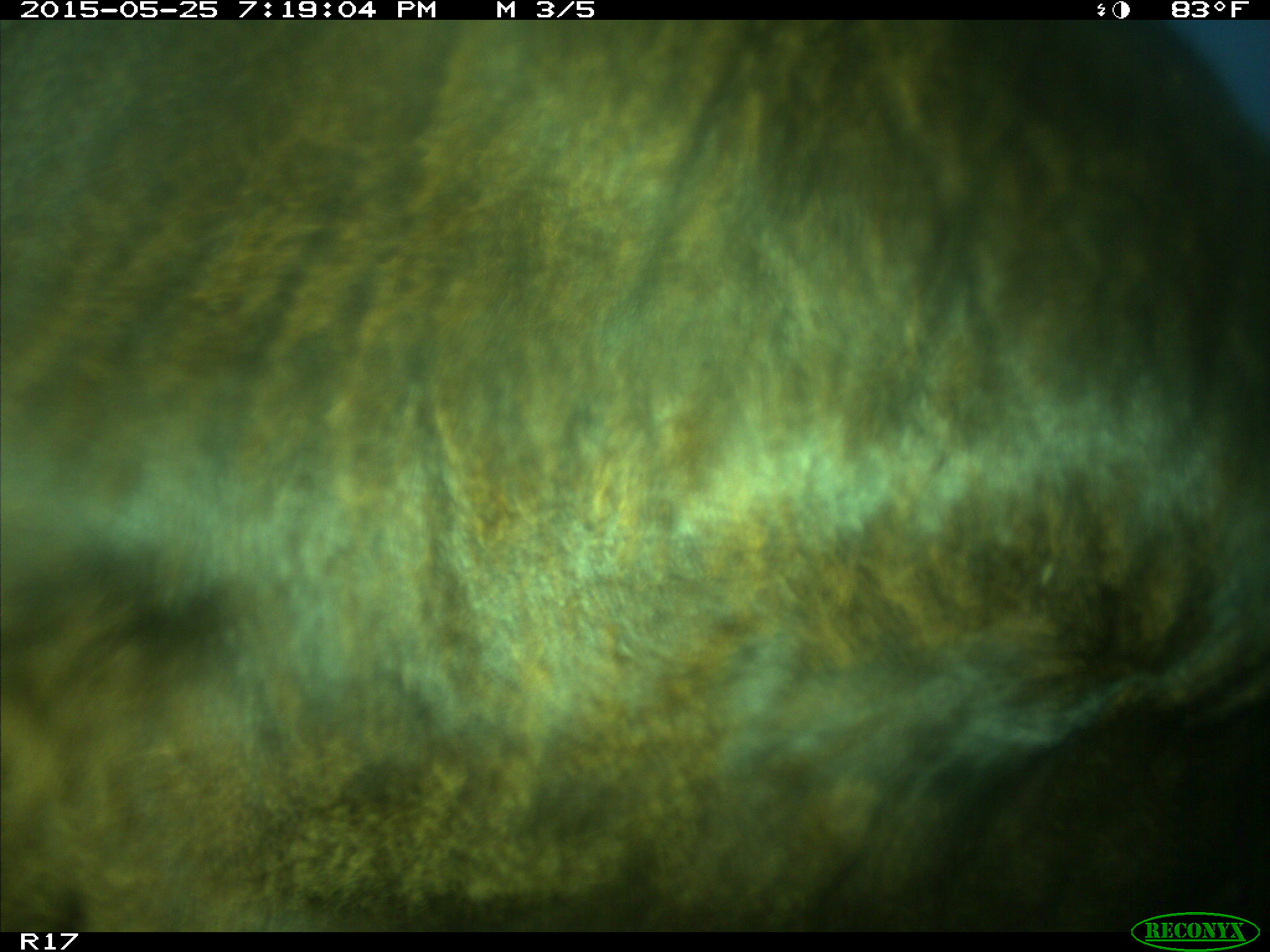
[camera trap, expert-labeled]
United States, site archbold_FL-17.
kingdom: Animalia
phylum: Chordata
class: Mammalia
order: Artiodactyla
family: Bovidae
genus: Bos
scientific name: Bos taurus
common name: domestic cow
Bos taurus (domestic cow).